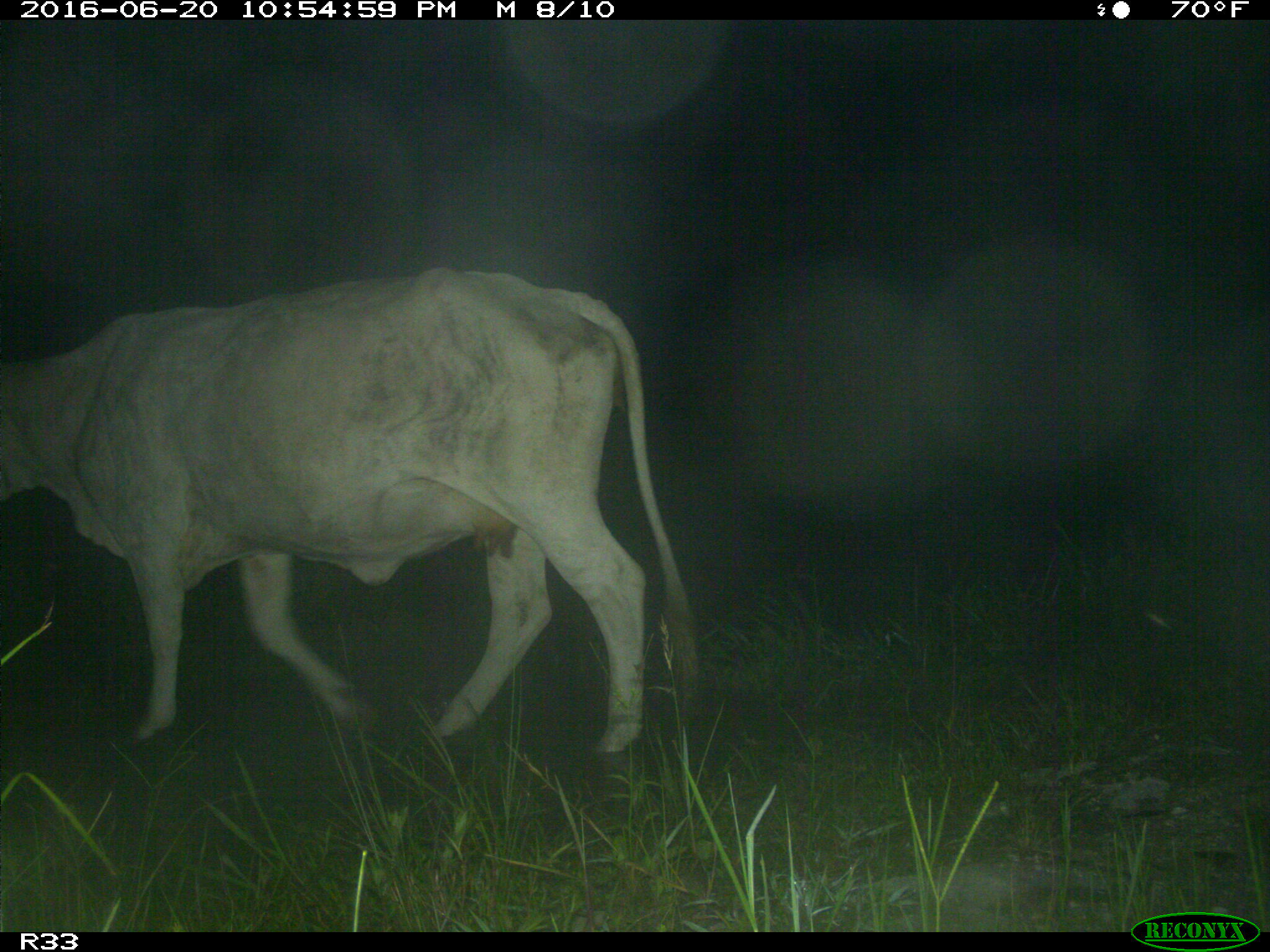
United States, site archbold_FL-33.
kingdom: Animalia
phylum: Chordata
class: Mammalia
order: Artiodactyla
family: Bovidae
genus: Bos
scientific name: Bos taurus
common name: domestic cow